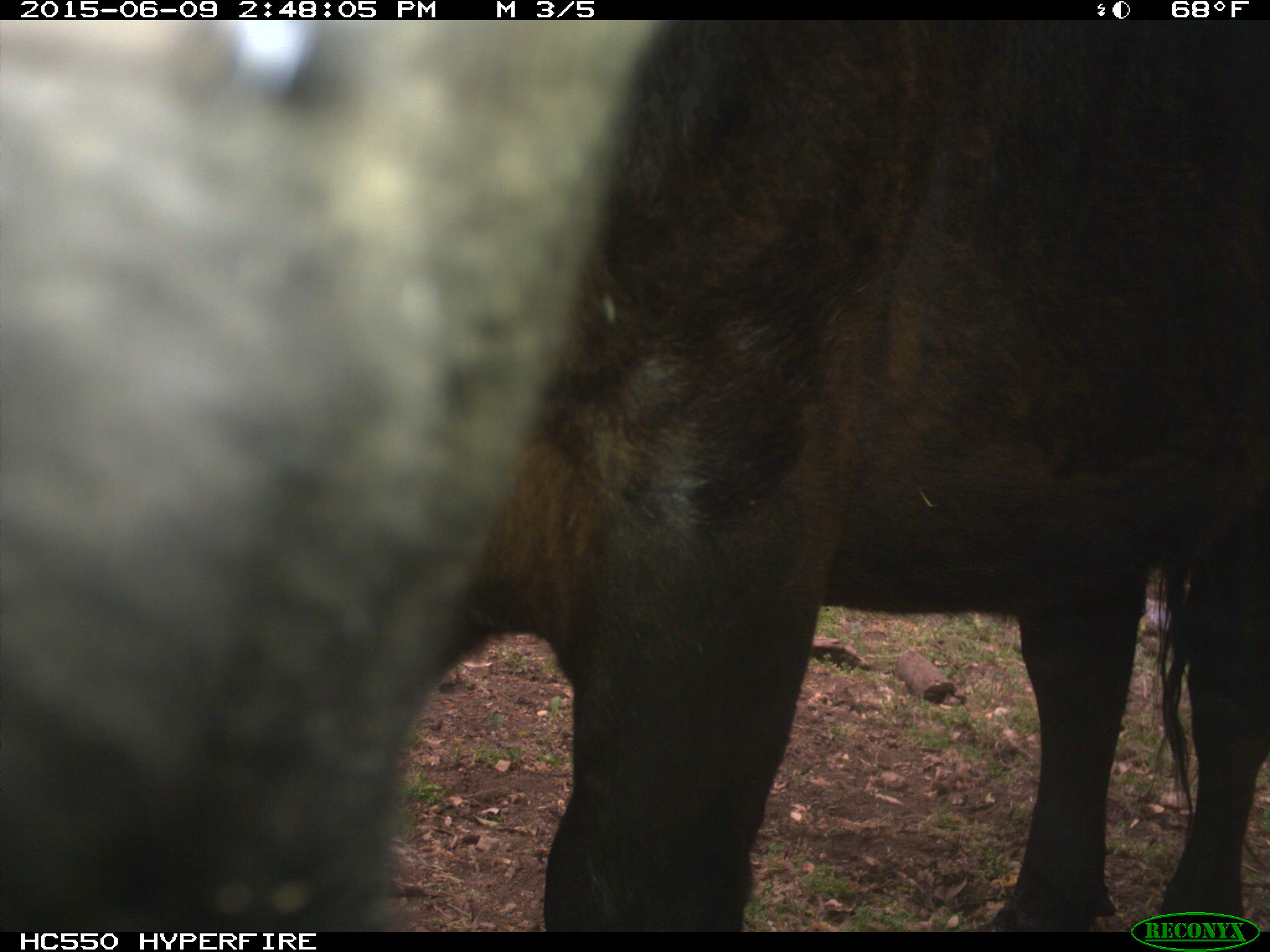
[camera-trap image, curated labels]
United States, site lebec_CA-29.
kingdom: Animalia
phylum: Chordata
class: Mammalia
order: Artiodactyla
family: Bovidae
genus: Bos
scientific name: Bos taurus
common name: domestic cow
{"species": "Bos taurus (domestic cow)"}